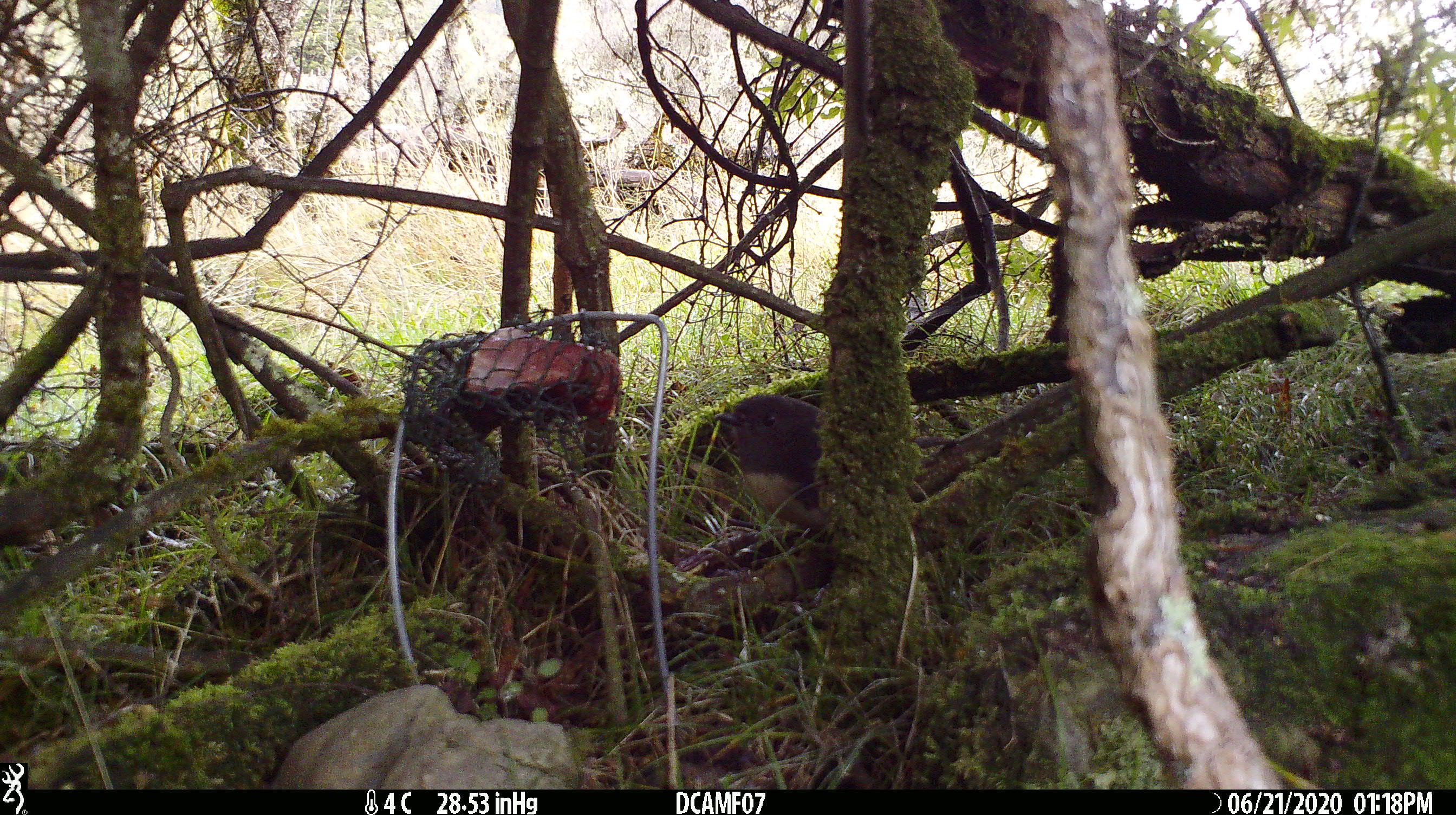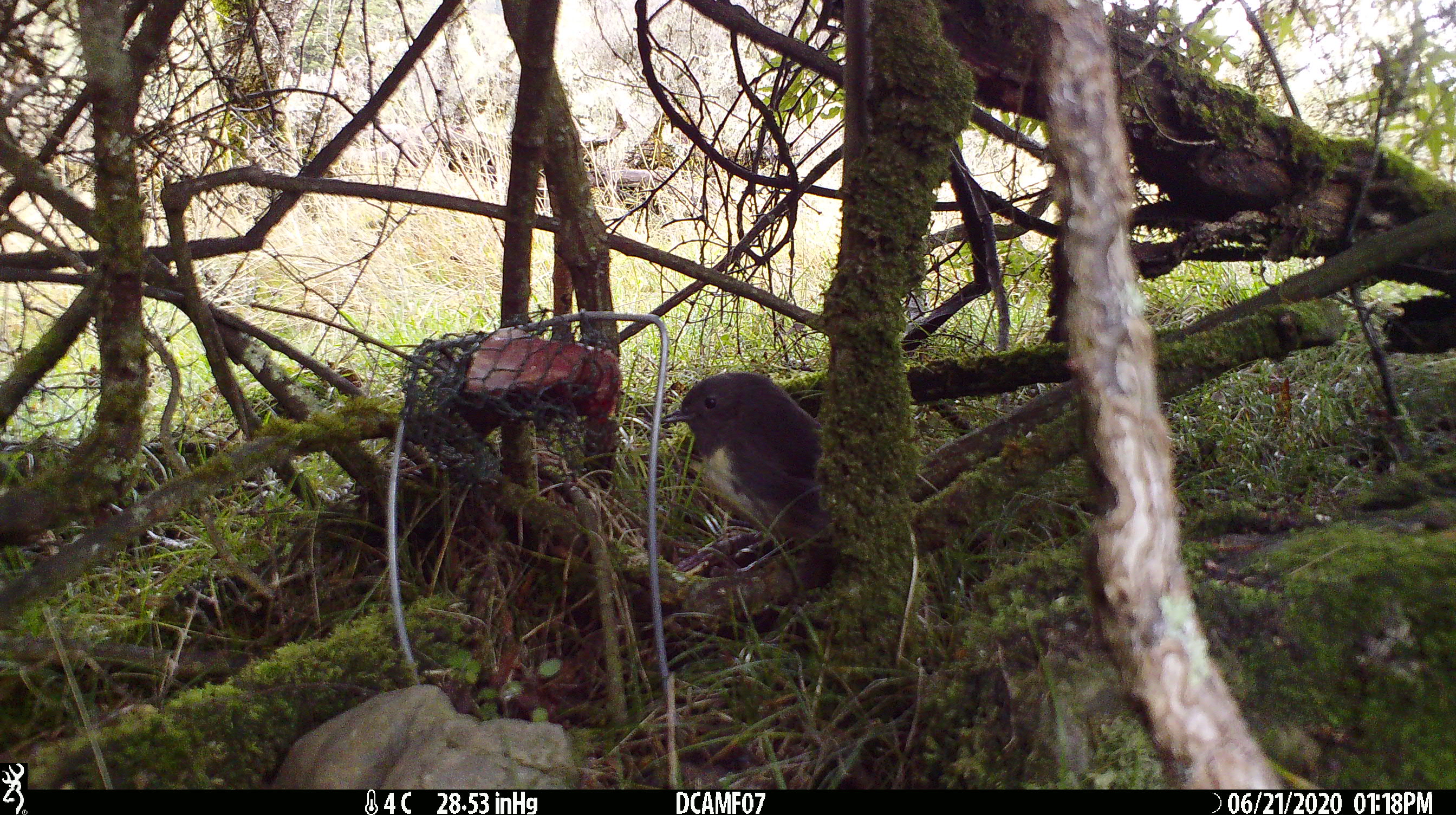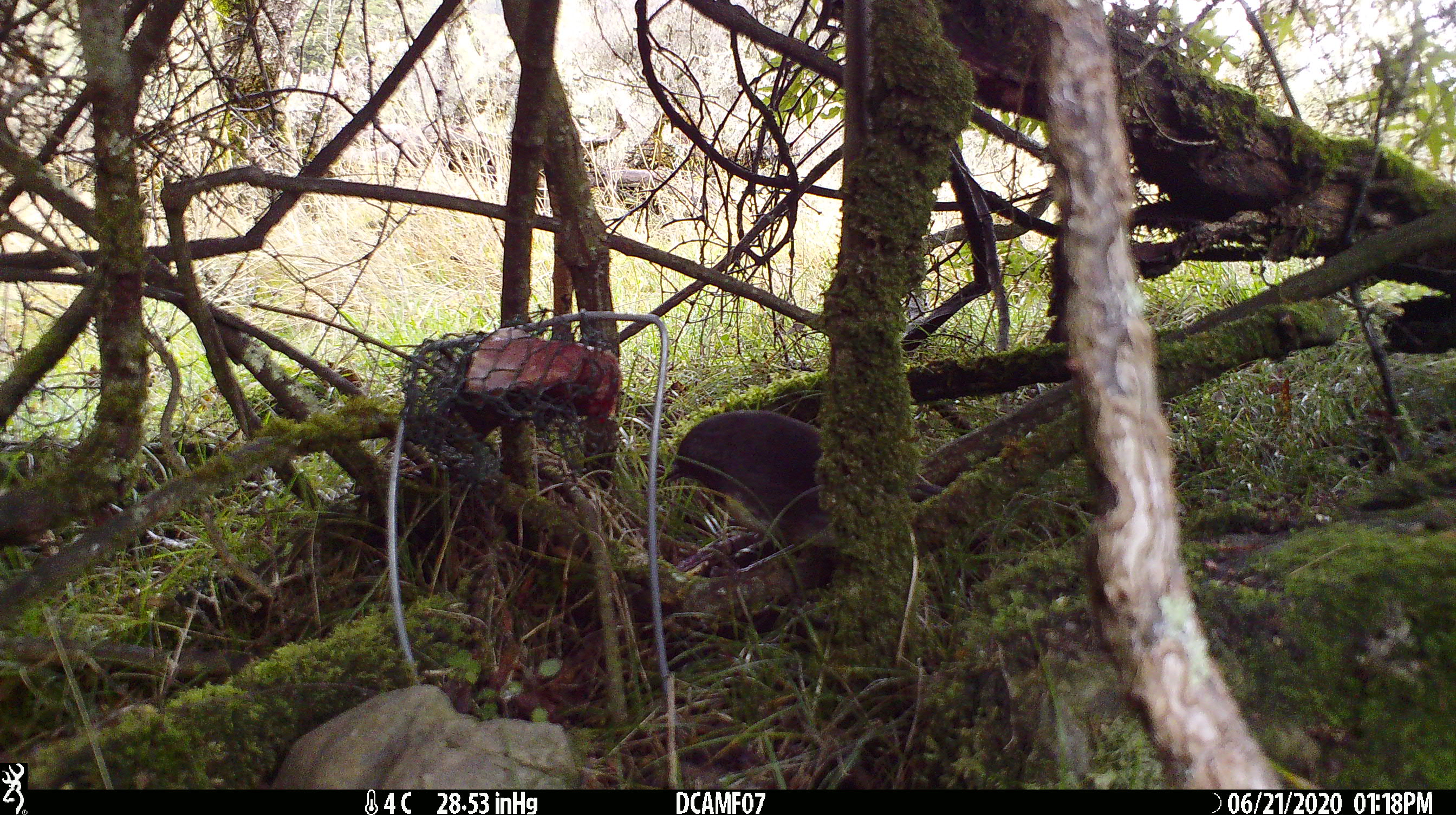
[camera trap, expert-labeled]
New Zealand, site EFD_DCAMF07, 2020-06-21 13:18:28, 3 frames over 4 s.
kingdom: Animalia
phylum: Chordata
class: Aves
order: Passeriformes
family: Petroicidae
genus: Petroica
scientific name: Petroica australis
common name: new zealand robin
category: robin